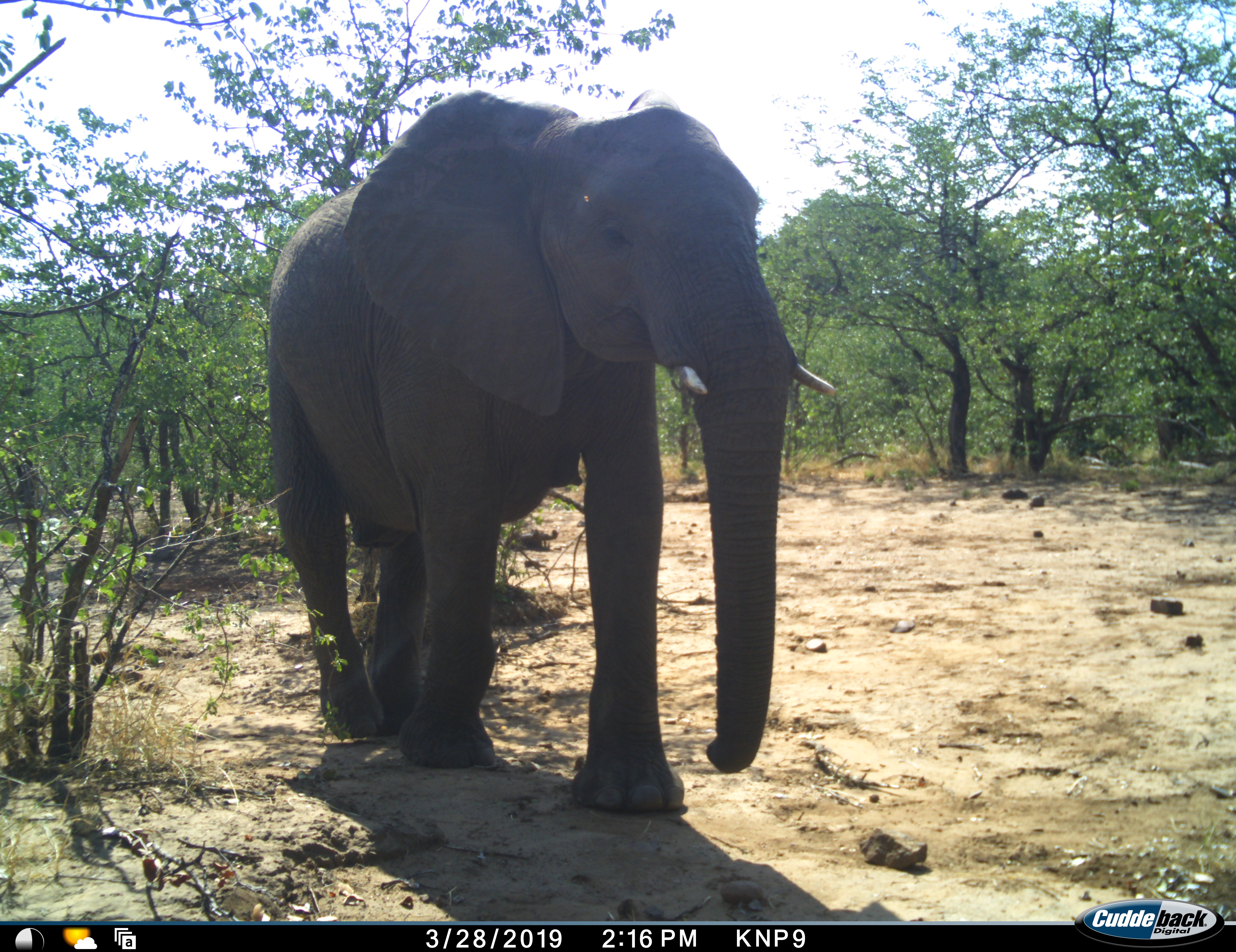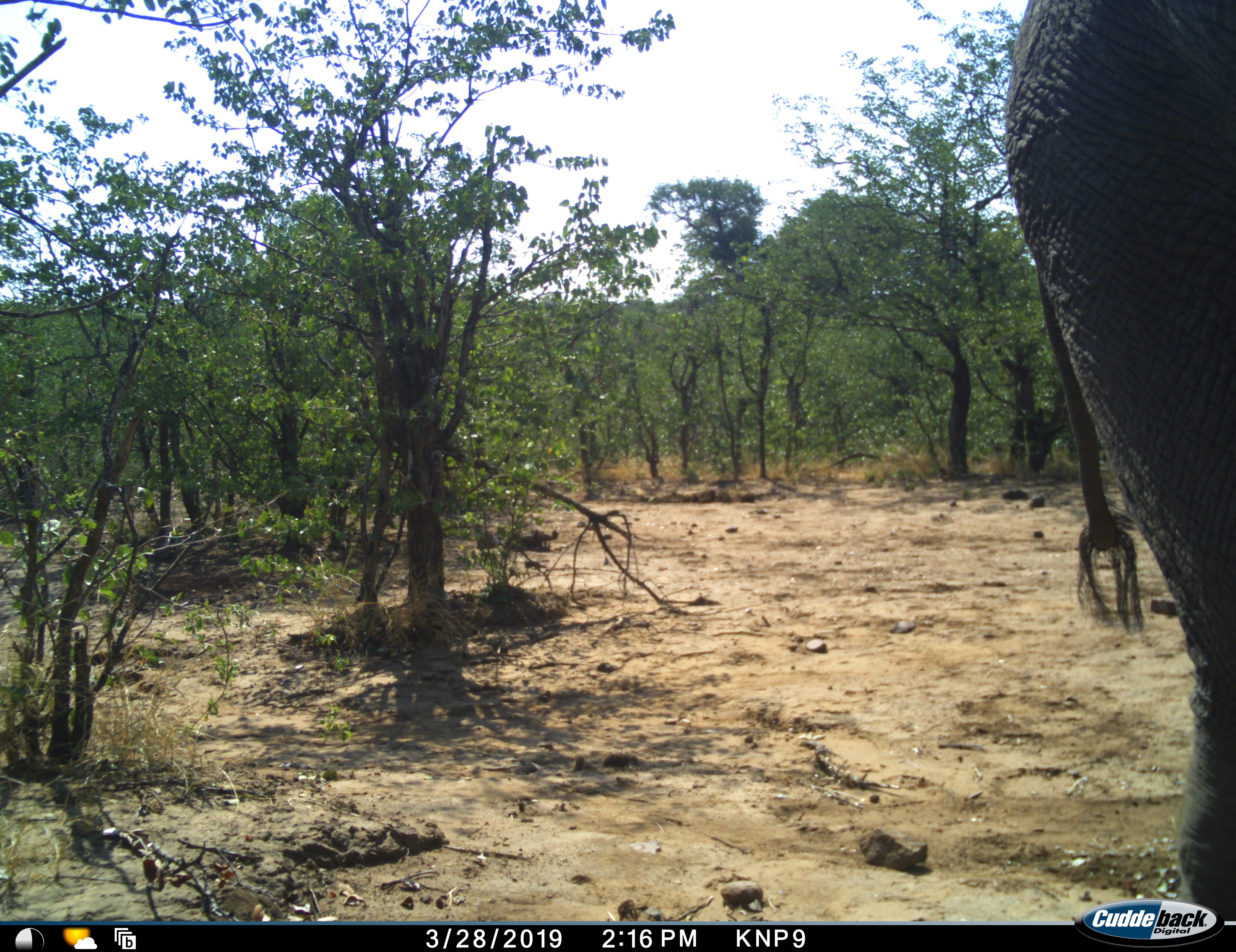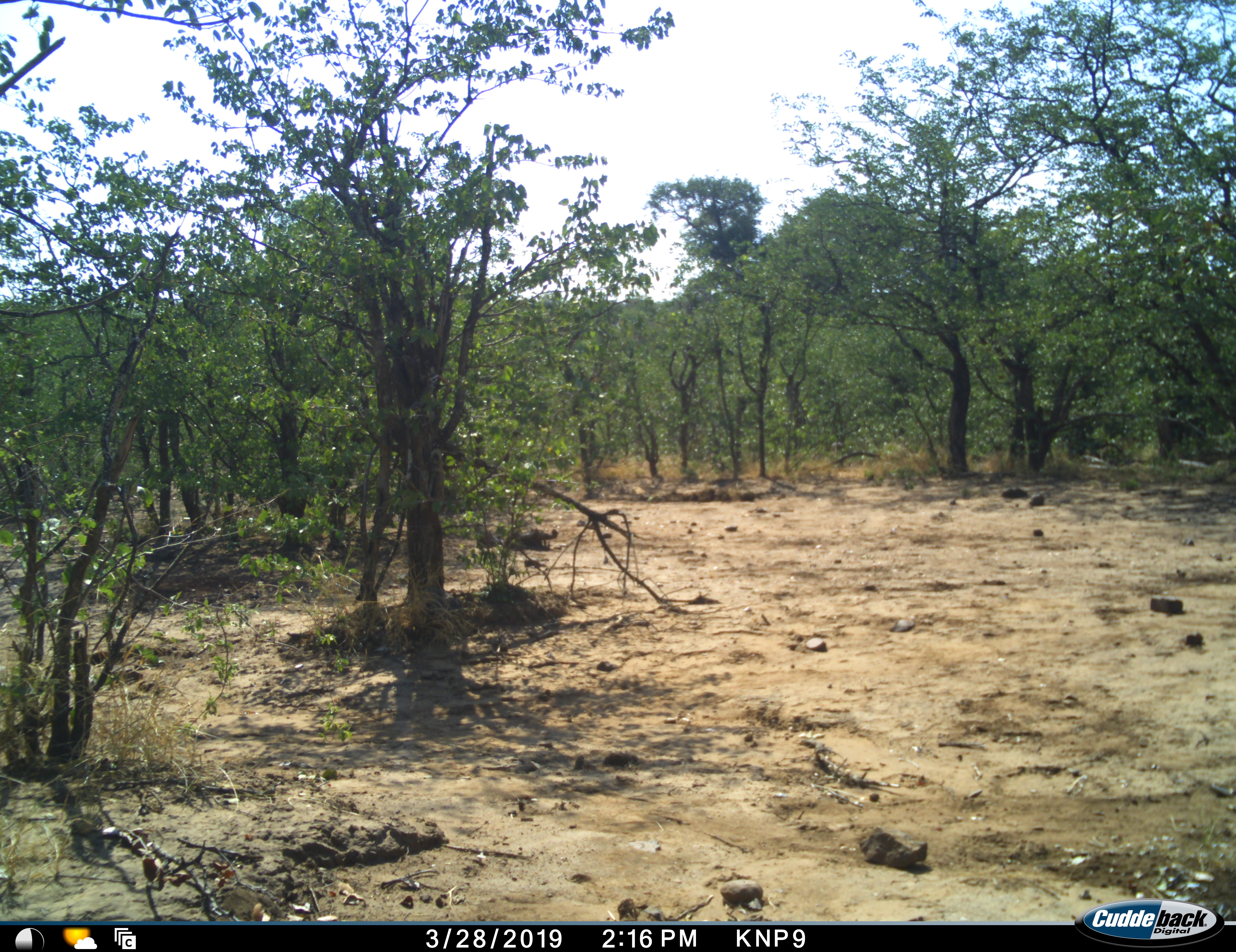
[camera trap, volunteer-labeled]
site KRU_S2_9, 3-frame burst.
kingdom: Animalia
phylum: Chordata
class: Mammalia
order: Proboscidea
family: Elephantidae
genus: Loxodonta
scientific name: Loxodonta africana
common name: african bush elephant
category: elephant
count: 1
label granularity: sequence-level